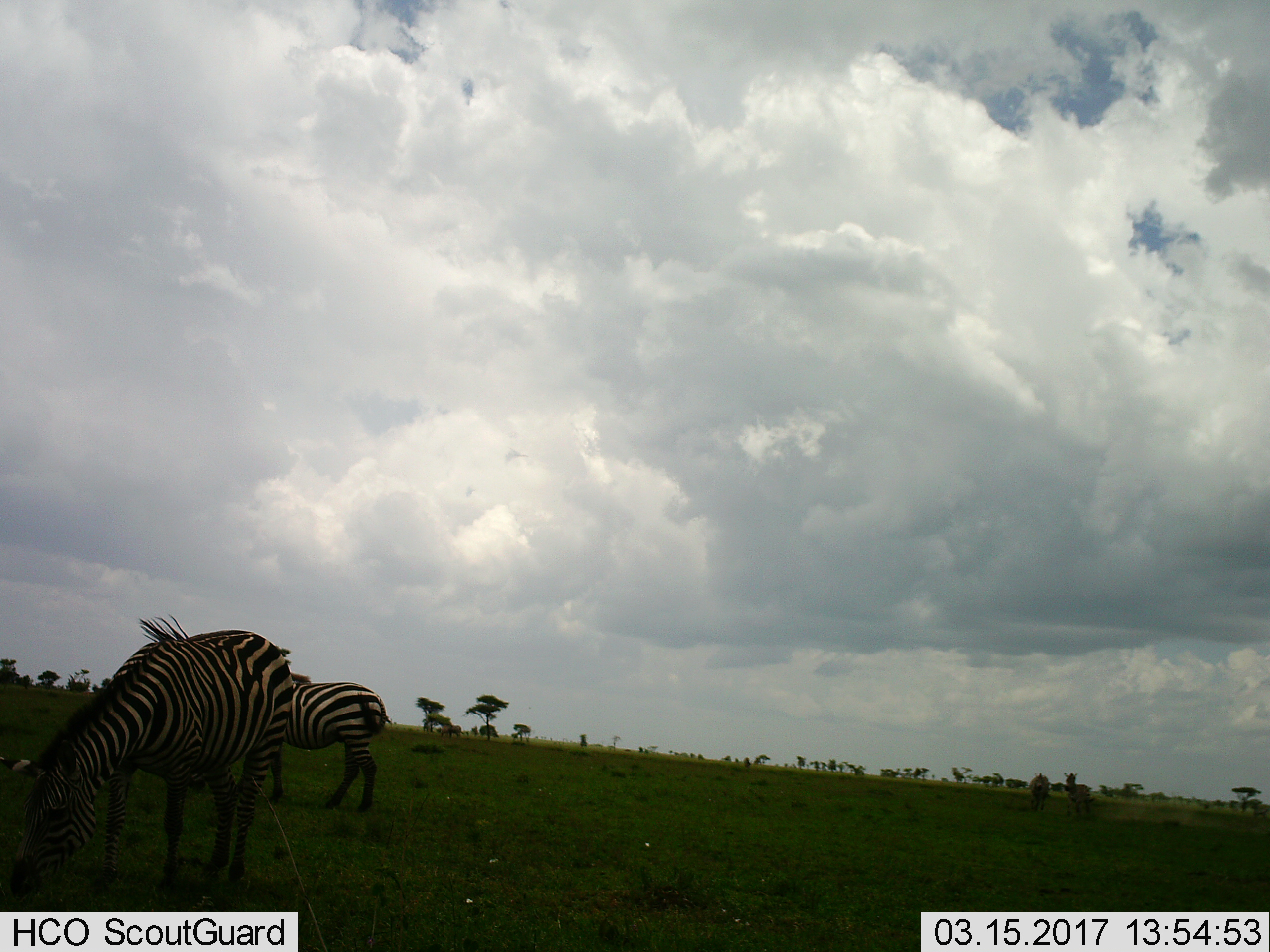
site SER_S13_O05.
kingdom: Animalia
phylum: Chordata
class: Mammalia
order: Perissodactyla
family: Equidae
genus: Equus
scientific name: Equus quagga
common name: plains zebra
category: zebraplains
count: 2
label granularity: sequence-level